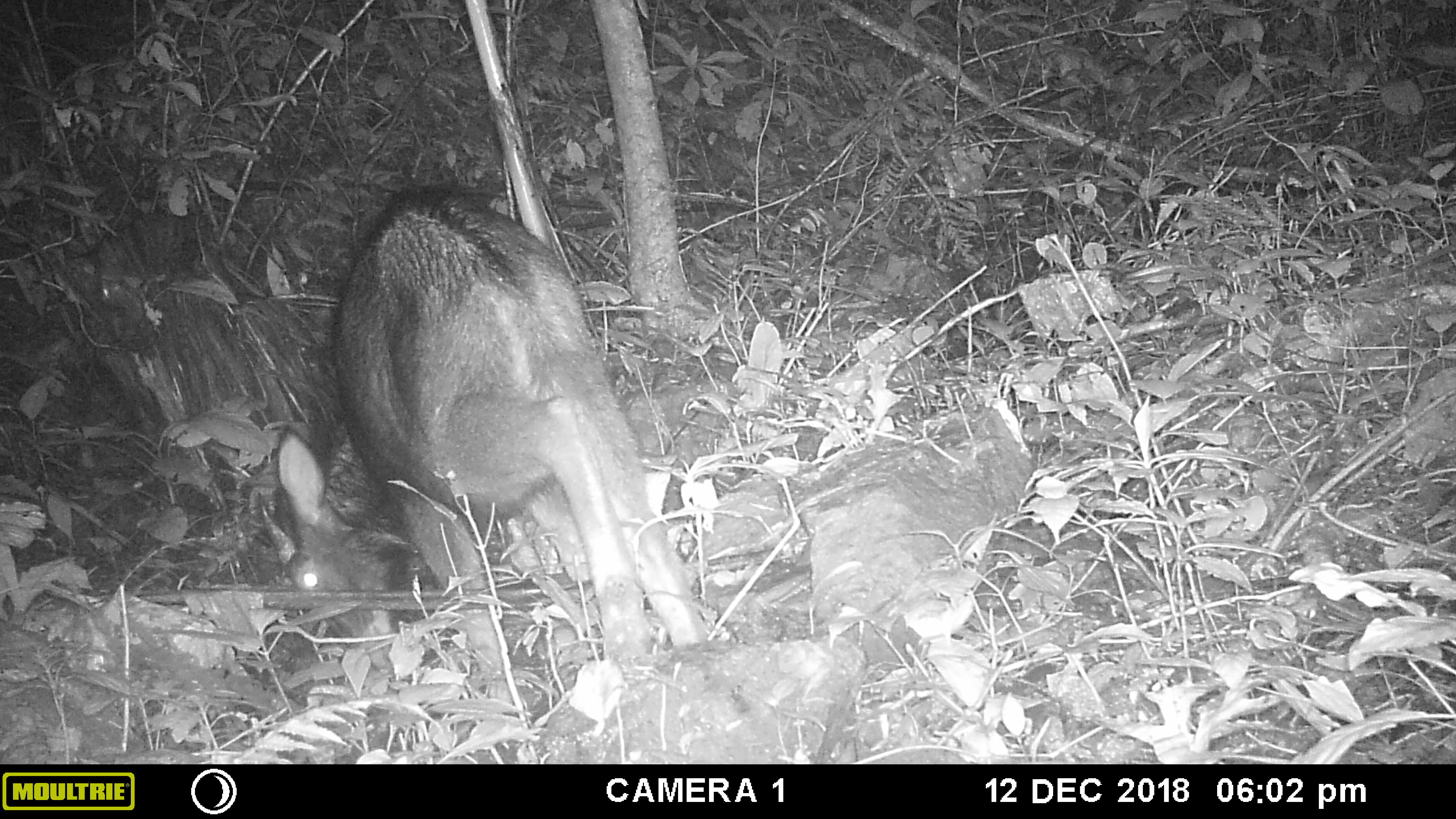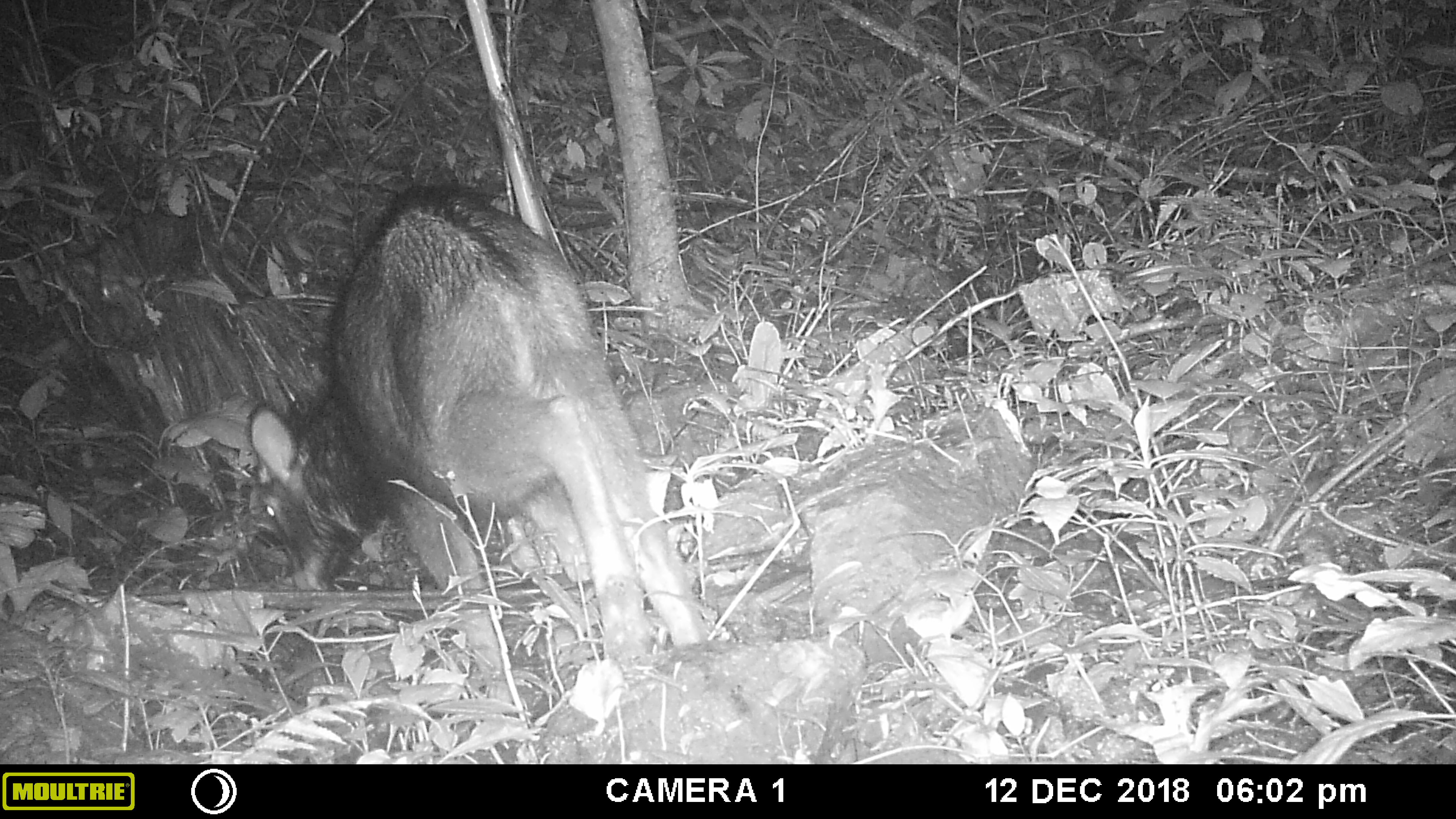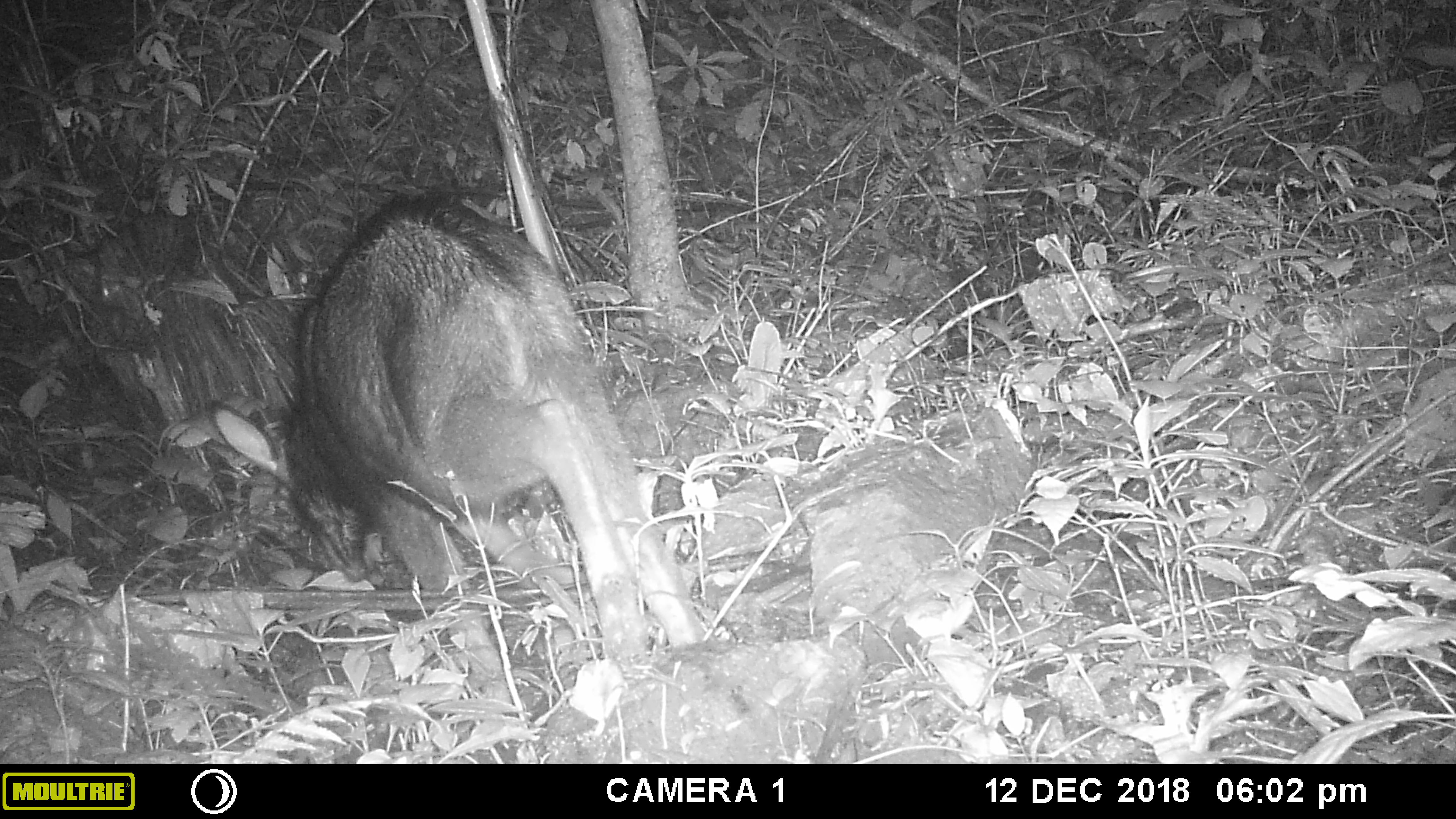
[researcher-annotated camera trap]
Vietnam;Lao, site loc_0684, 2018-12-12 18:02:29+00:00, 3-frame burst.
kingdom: Animalia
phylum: Chordata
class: Mammalia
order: Artiodactyla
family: Bovidae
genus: Capricornis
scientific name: Capricornis sumatraensis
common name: chinese serow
Chinese serow (Capricornis sumatraensis). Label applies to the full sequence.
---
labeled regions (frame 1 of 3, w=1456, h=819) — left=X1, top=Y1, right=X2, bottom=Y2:
chinese serow: left=259, top=185, right=712, bottom=705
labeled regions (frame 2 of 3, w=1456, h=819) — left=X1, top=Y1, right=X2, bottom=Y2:
chinese serow: left=247, top=181, right=712, bottom=707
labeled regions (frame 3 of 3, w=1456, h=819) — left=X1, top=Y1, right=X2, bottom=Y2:
chinese serow: left=207, top=189, right=700, bottom=703